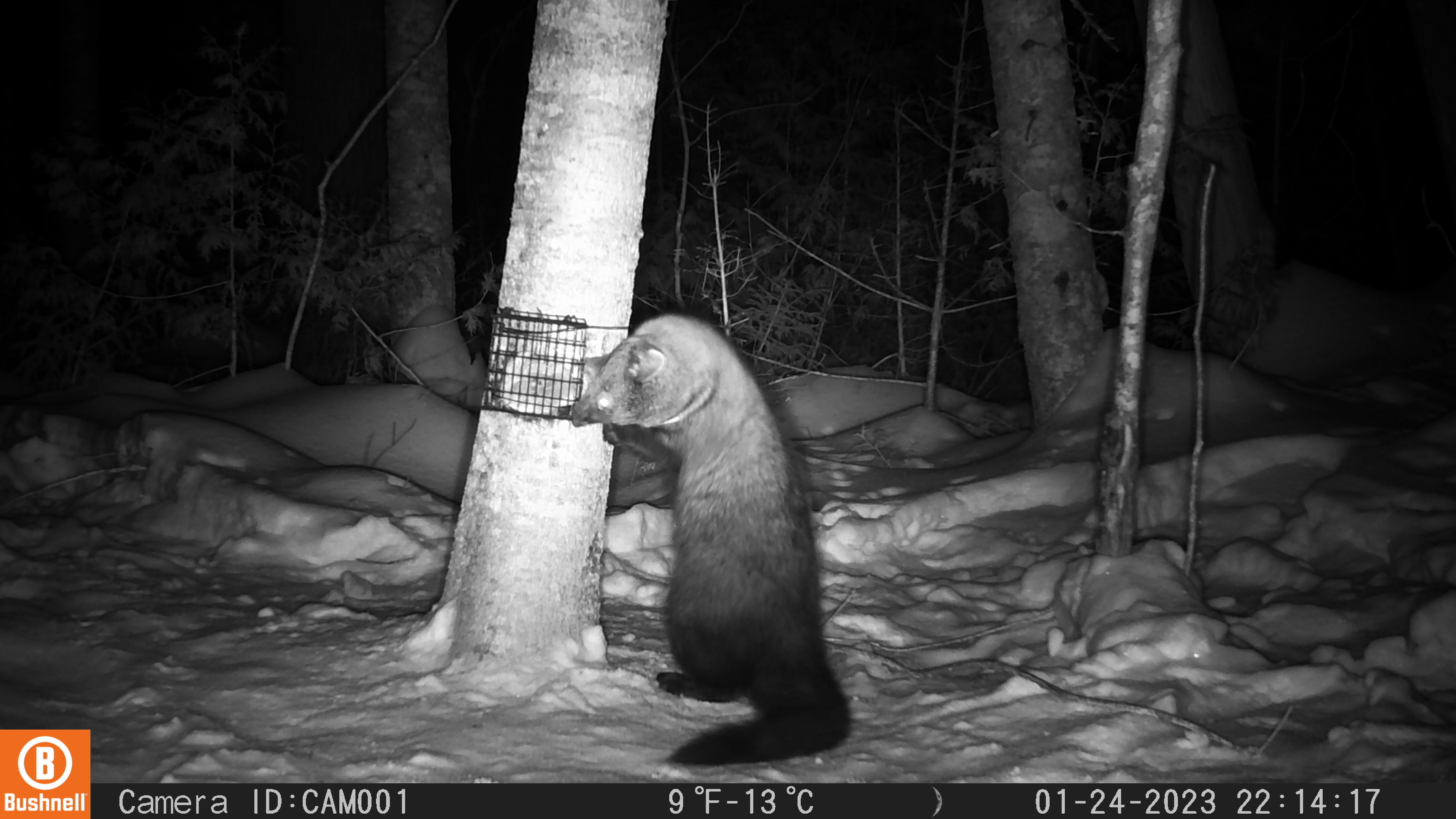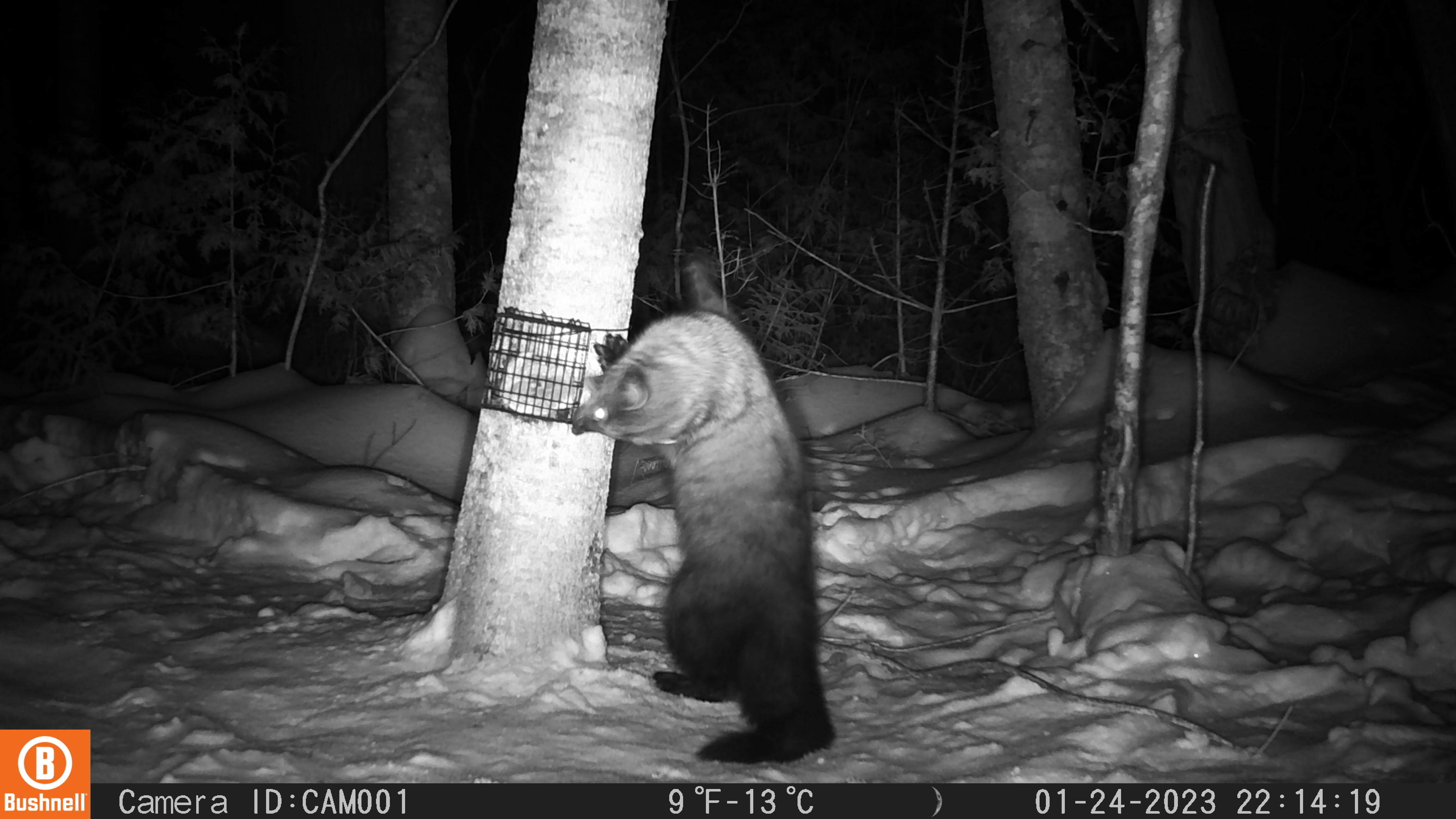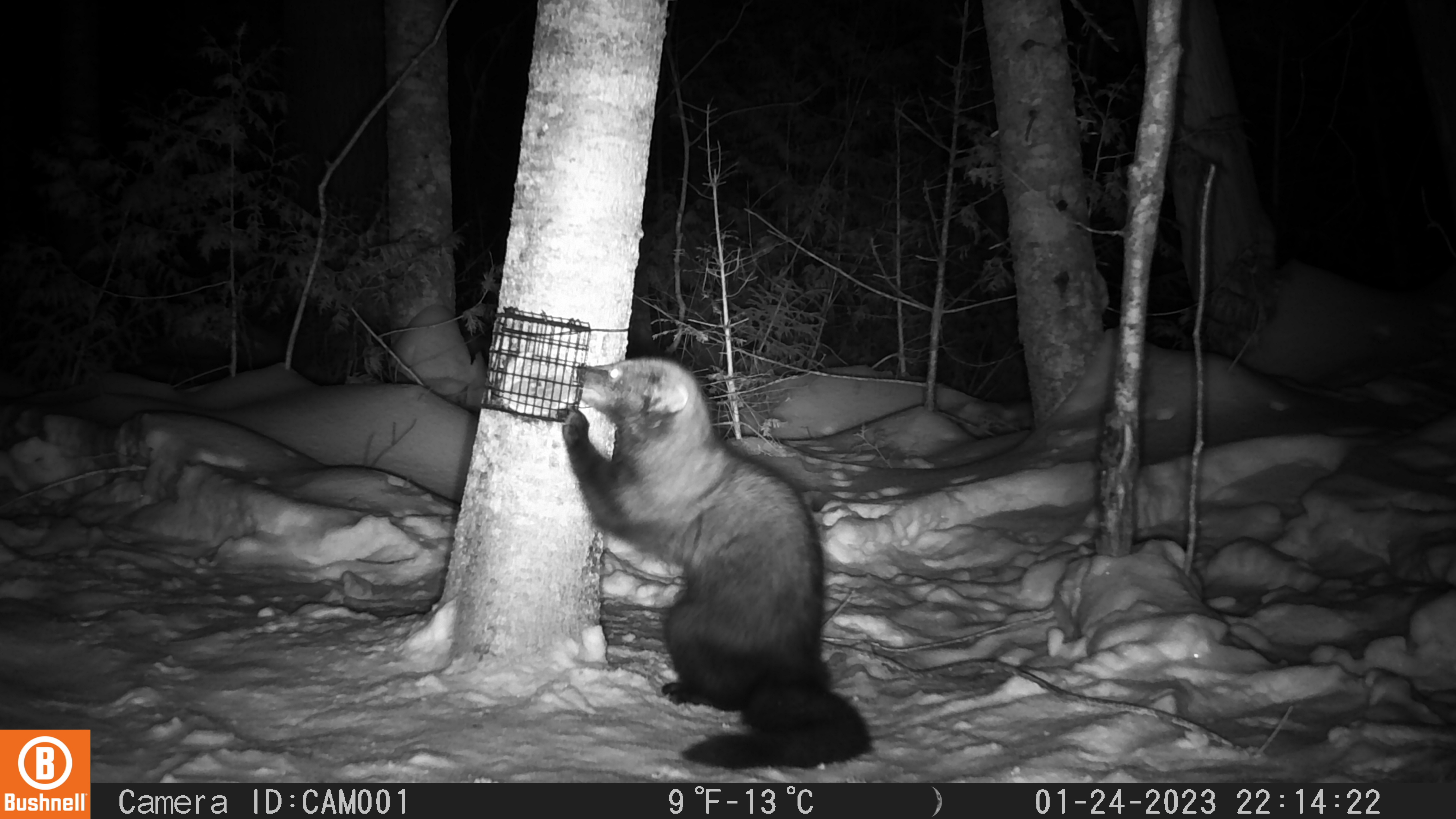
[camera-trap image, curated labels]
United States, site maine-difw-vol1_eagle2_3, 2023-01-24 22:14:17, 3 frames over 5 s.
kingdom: Animalia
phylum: Chordata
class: Mammalia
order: Carnivora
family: Mustelidae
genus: Pekania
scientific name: Pekania pennanti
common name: fisher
Fisher (Pekania pennanti).